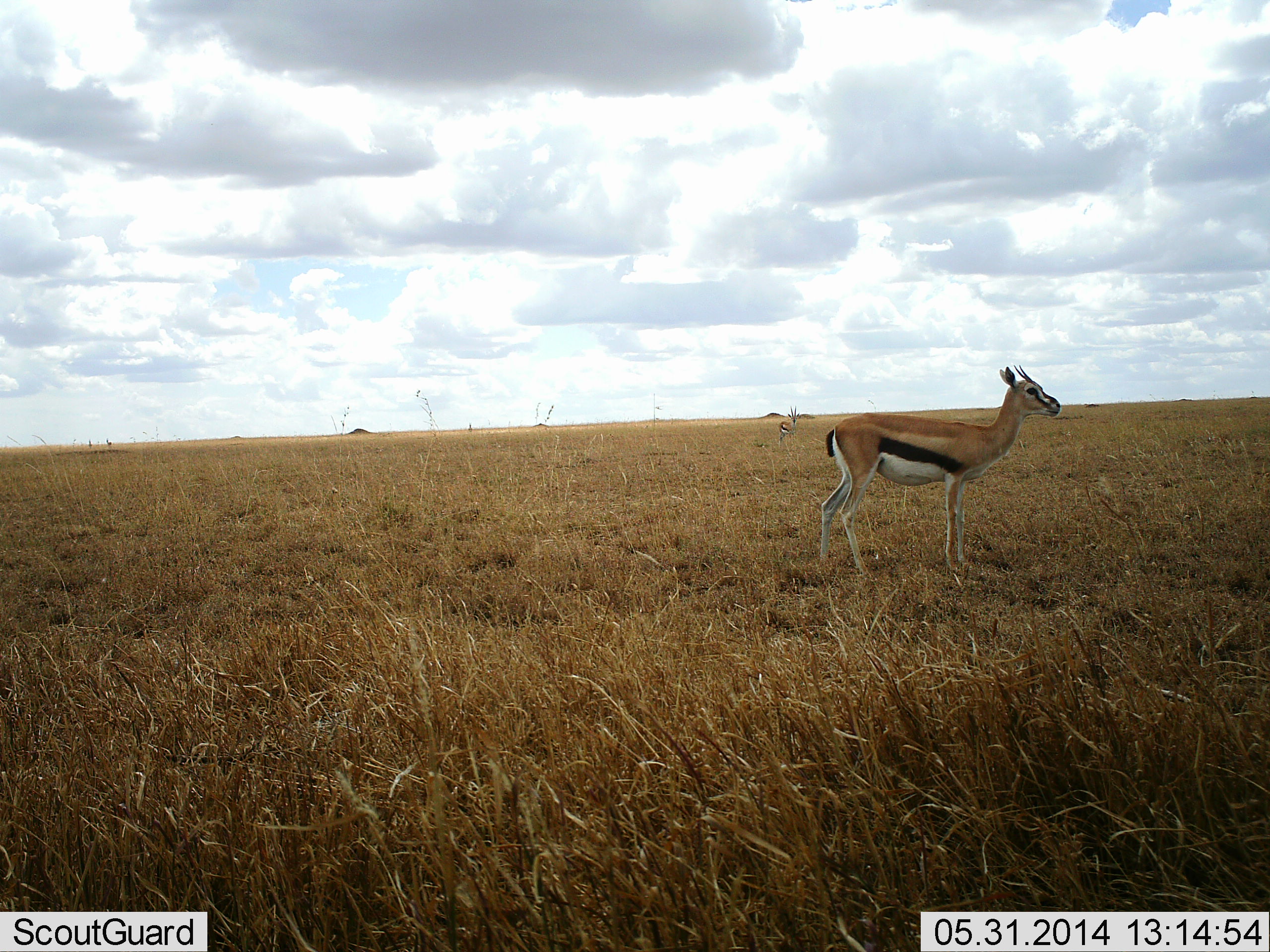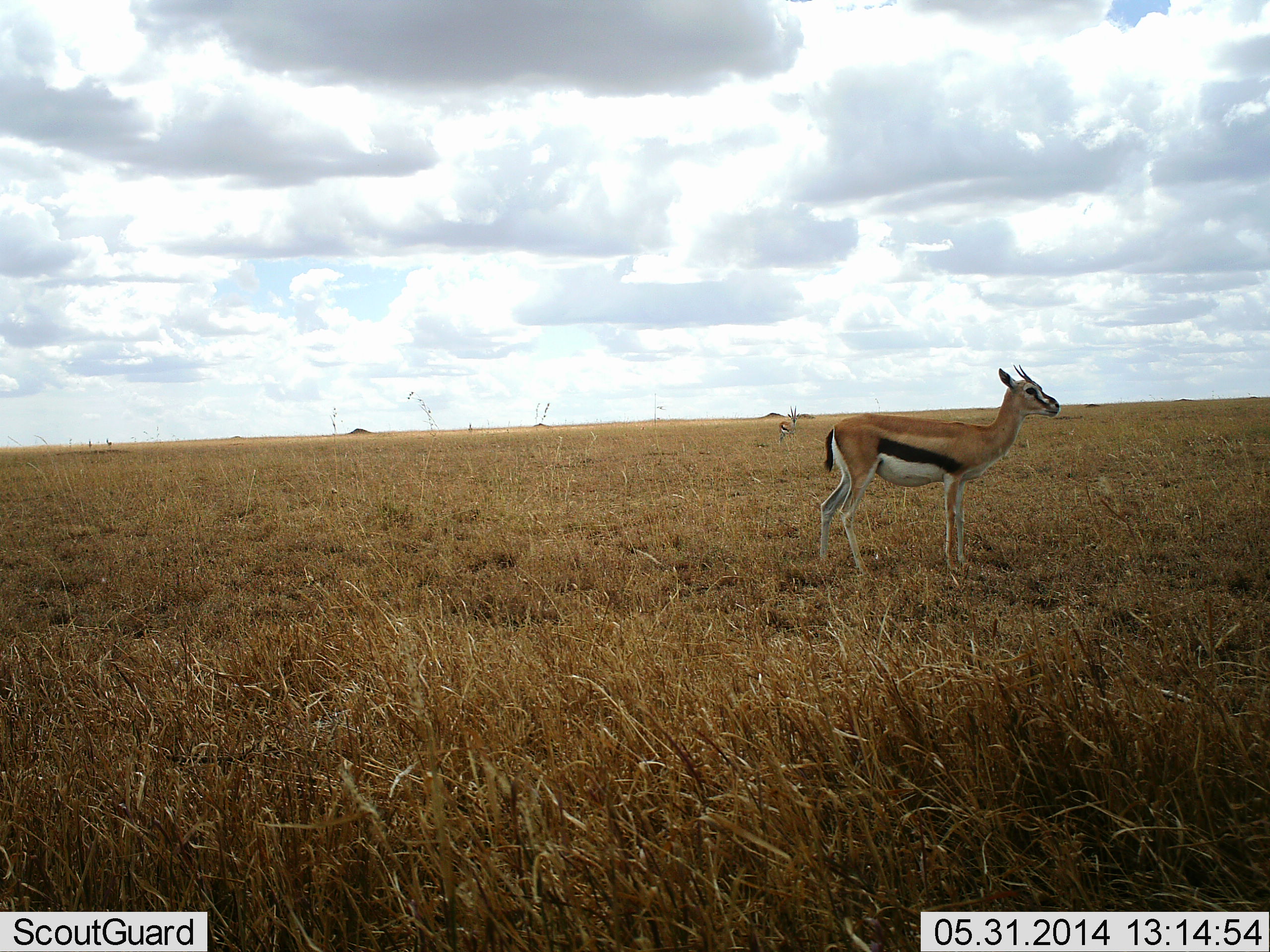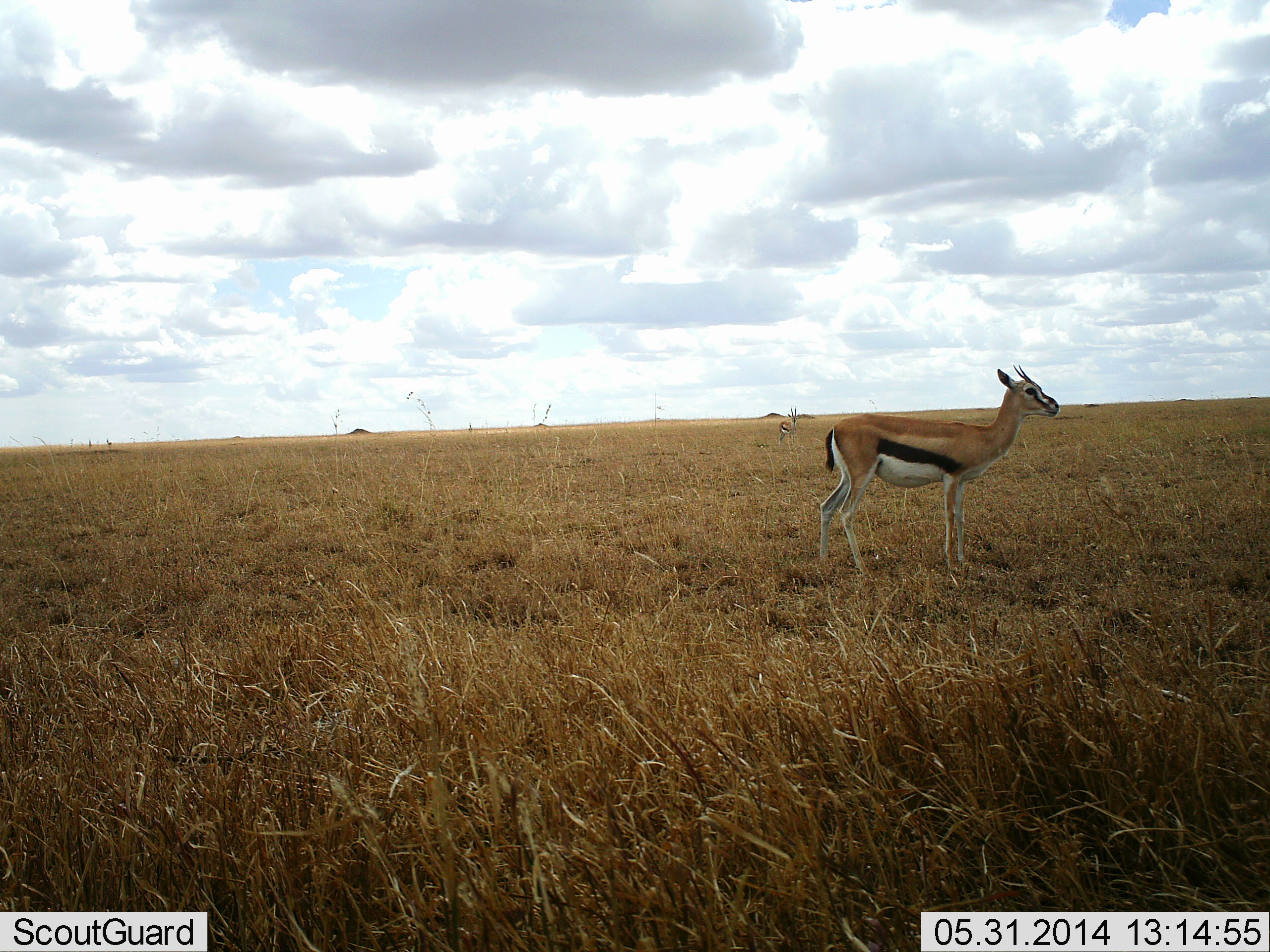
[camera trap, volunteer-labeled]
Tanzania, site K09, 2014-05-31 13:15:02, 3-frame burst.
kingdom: Animalia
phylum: Chordata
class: Mammalia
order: Artiodactyla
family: Bovidae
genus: Eudorcas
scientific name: Eudorcas thomsonii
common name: thomson's gazelle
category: gazellethomsons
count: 1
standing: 100%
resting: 0%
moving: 0%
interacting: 0%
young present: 0%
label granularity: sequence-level